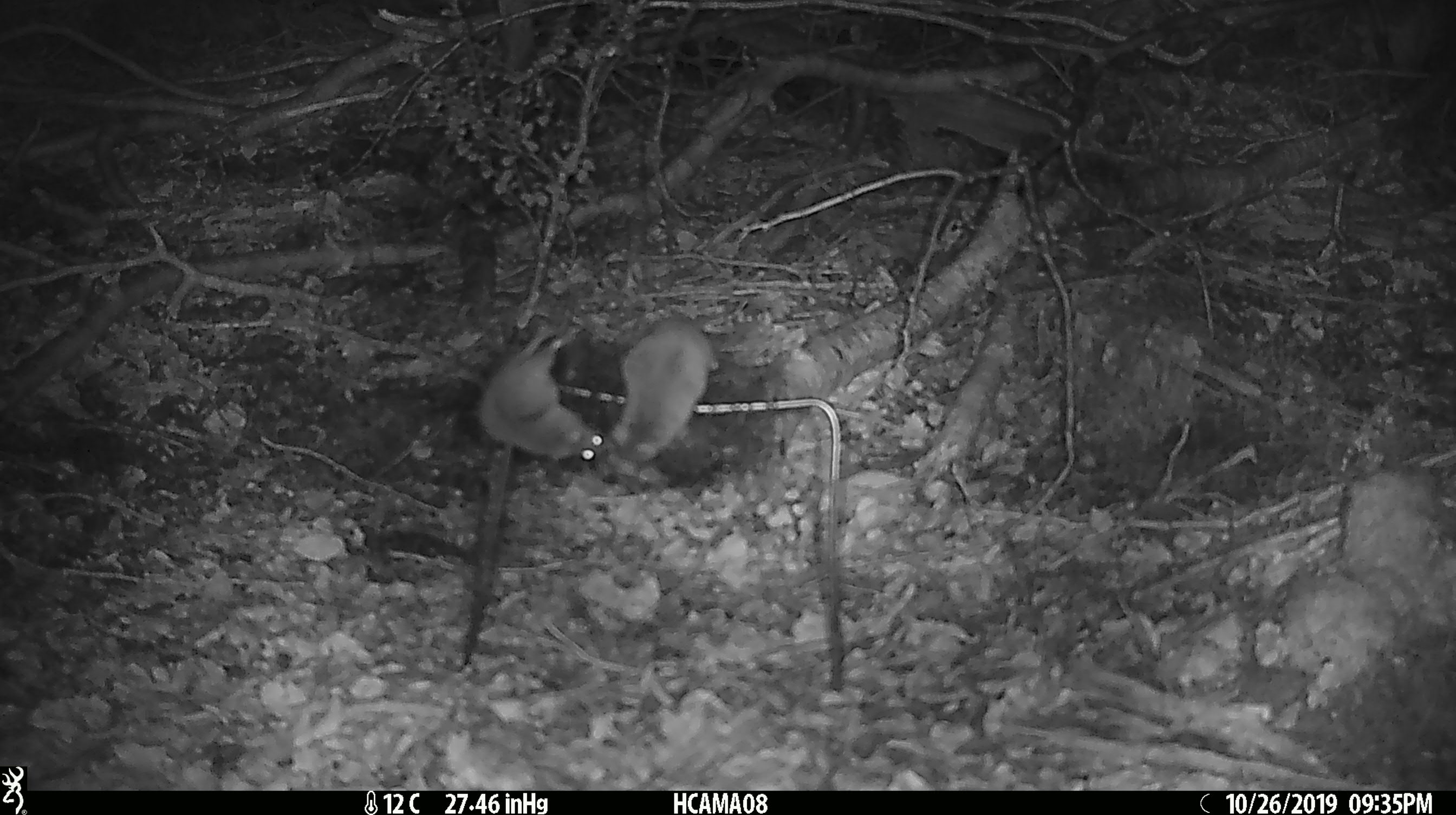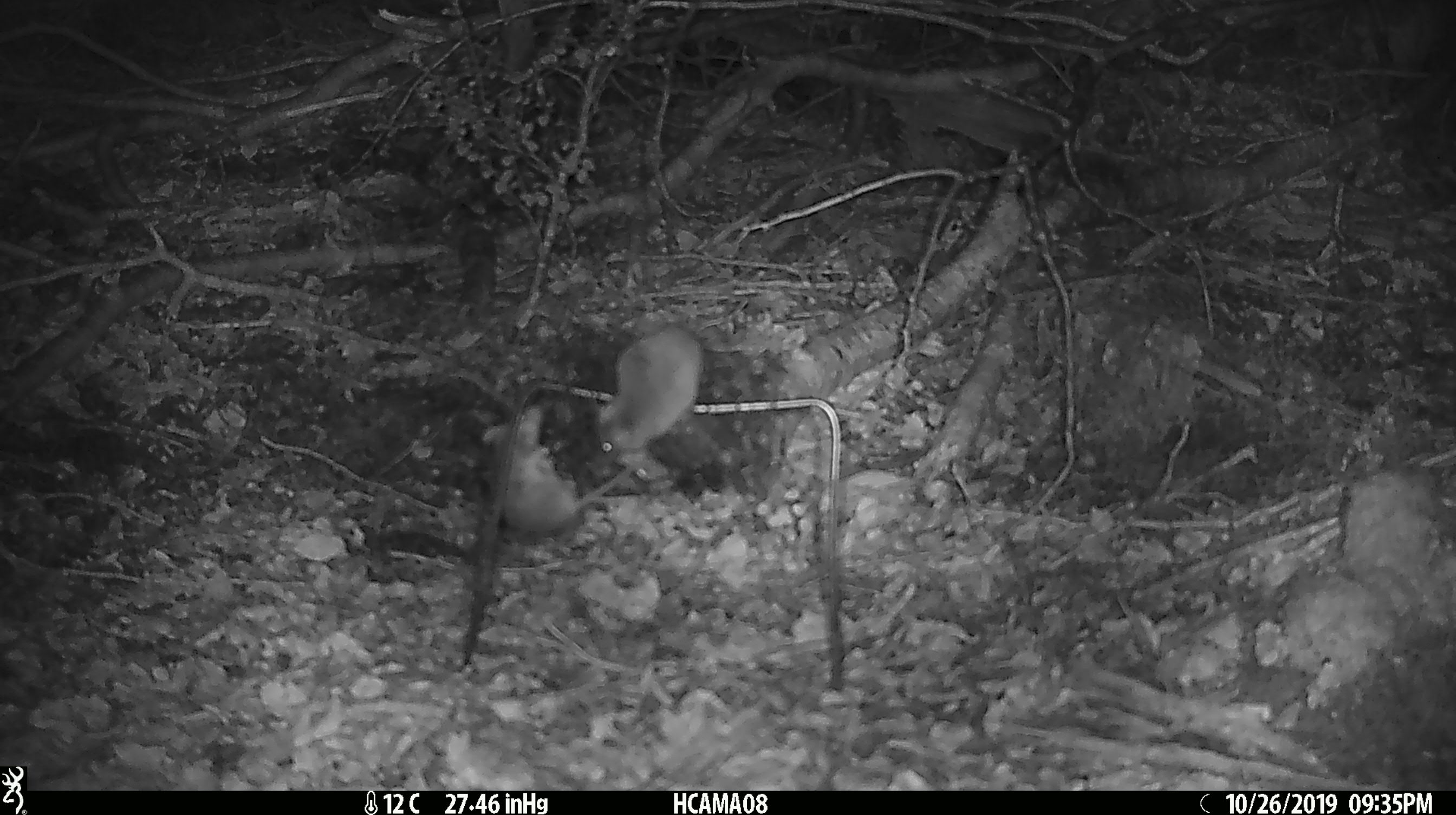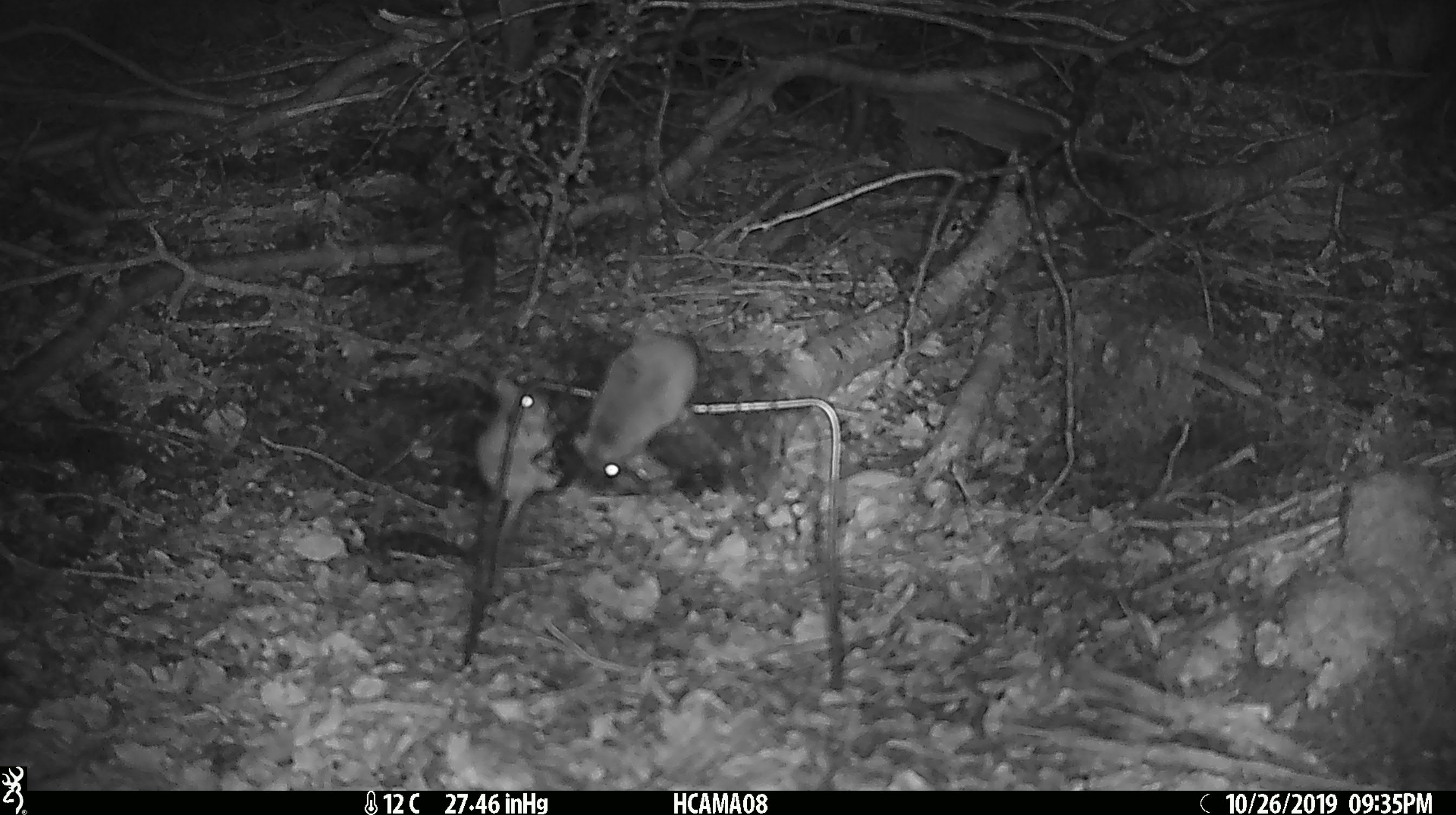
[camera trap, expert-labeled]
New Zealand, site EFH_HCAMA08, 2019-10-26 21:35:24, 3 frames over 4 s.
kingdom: Animalia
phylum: Chordata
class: Mammalia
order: Rodentia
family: Muridae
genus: Mus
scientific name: Mus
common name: mouse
Mouse (Mus).